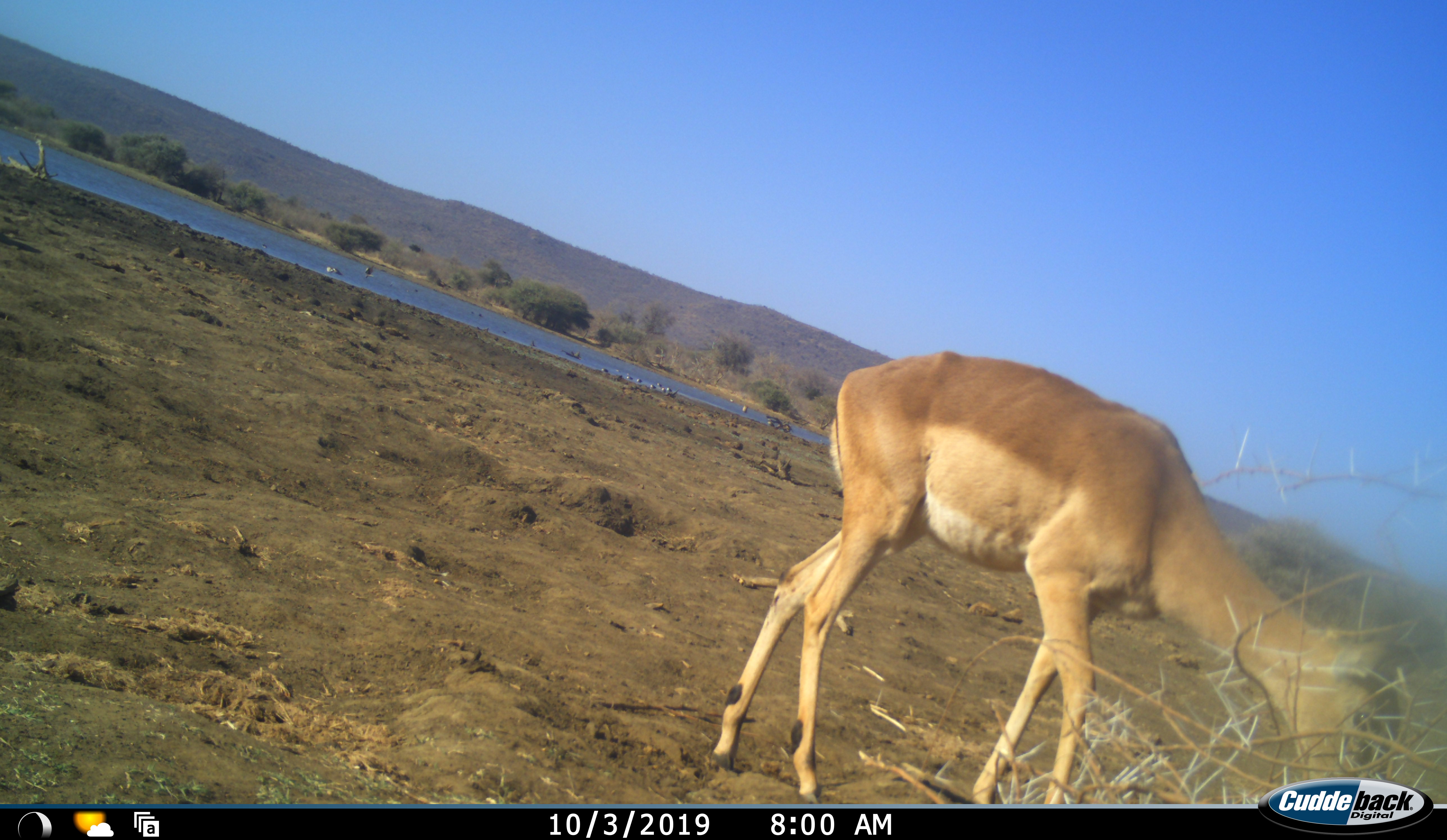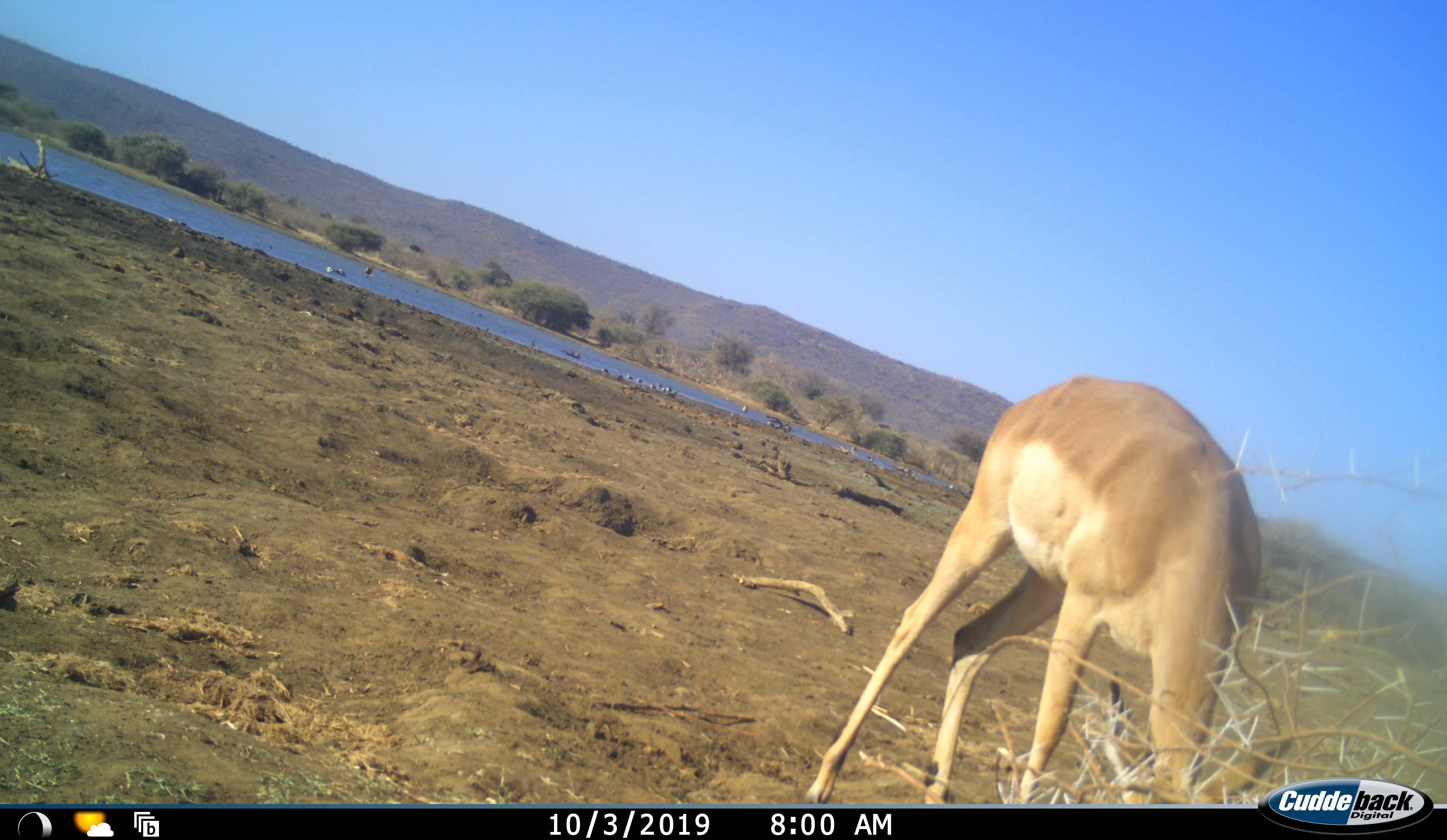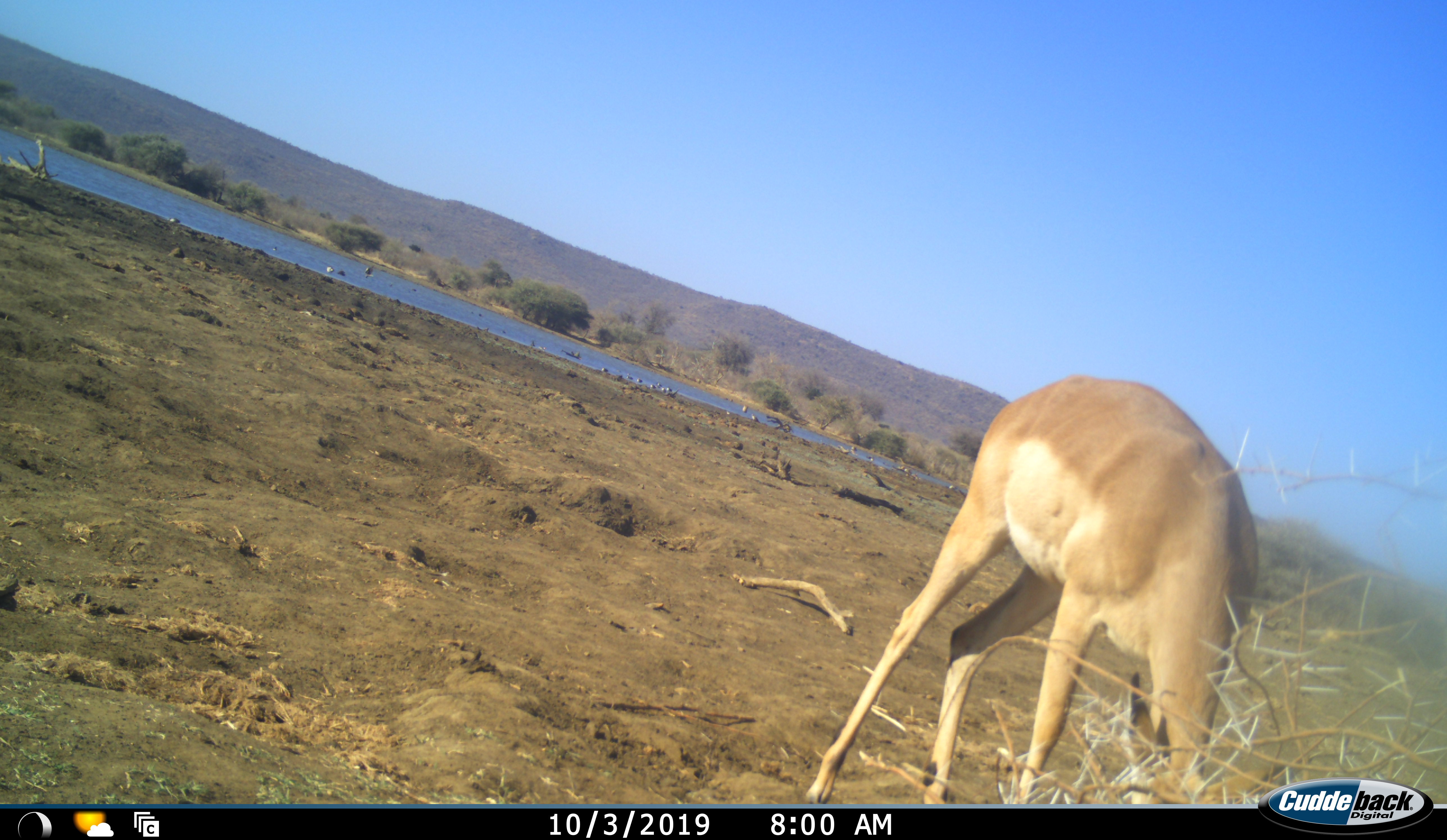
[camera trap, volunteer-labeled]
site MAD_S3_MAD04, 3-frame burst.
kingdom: Animalia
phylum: Chordata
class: Mammalia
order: Artiodactyla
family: Bovidae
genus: Aepyceros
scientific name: Aepyceros melampus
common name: impala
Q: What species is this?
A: Impala (Aepyceros melampus).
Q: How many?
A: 1.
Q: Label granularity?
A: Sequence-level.